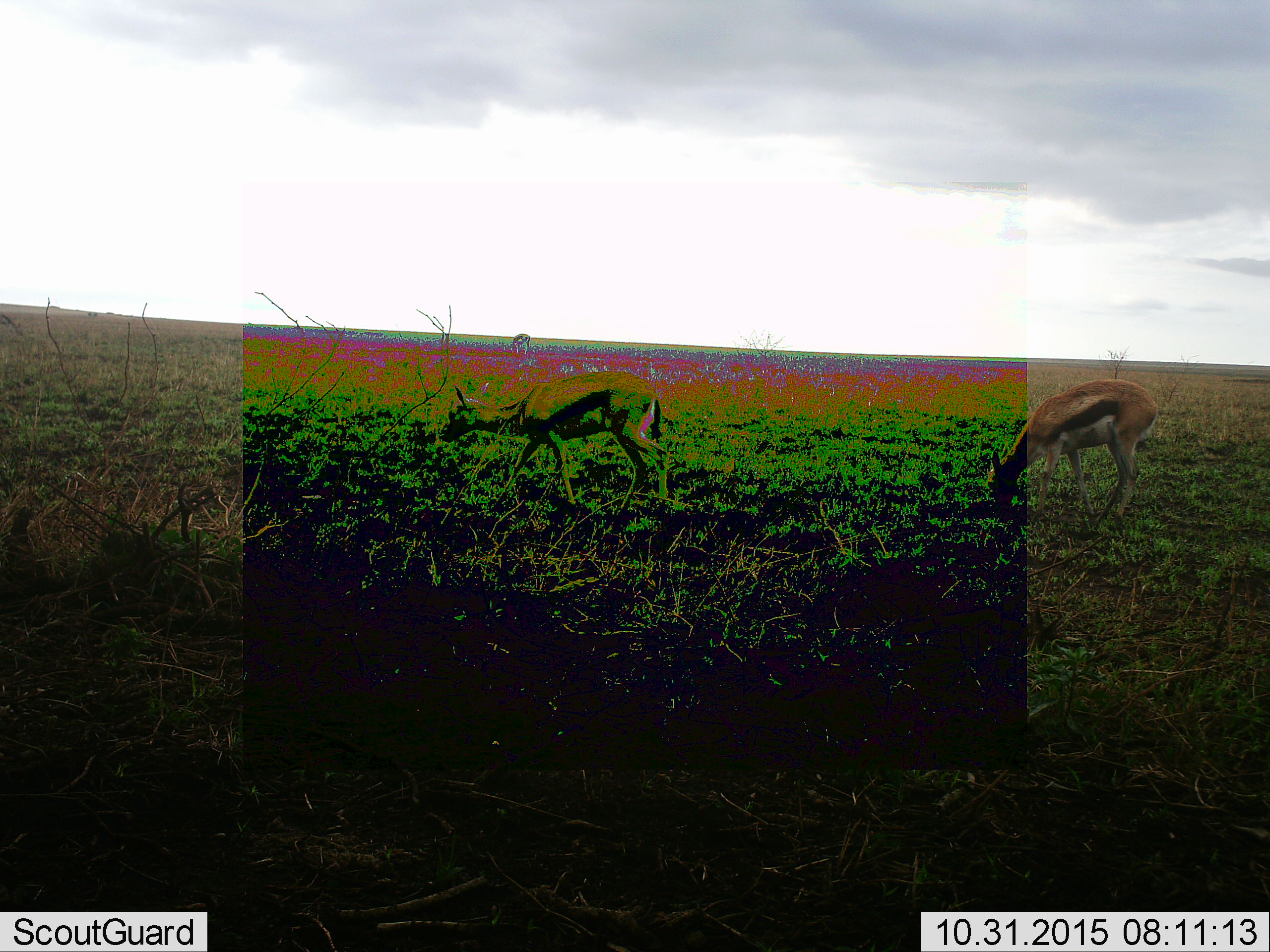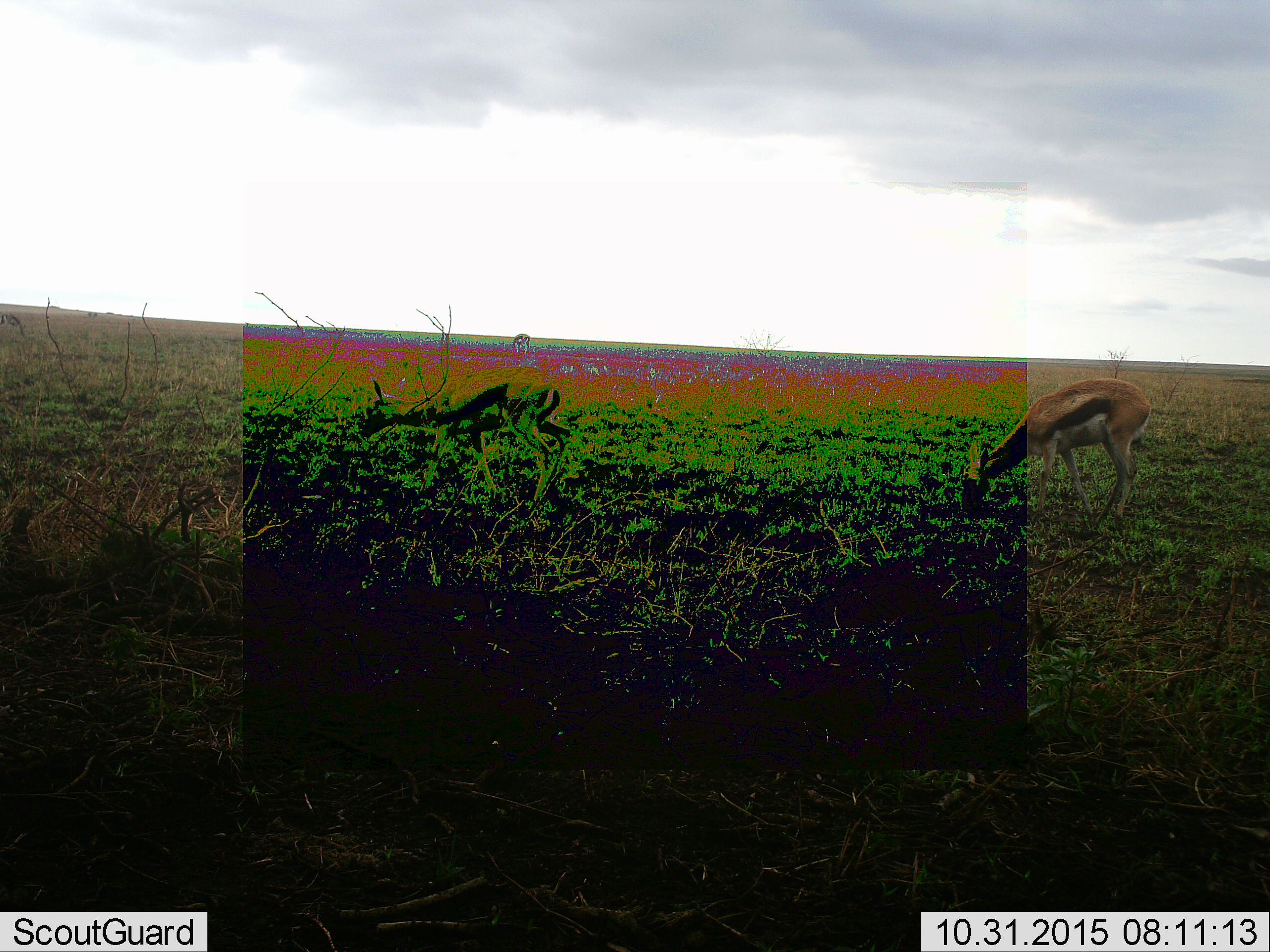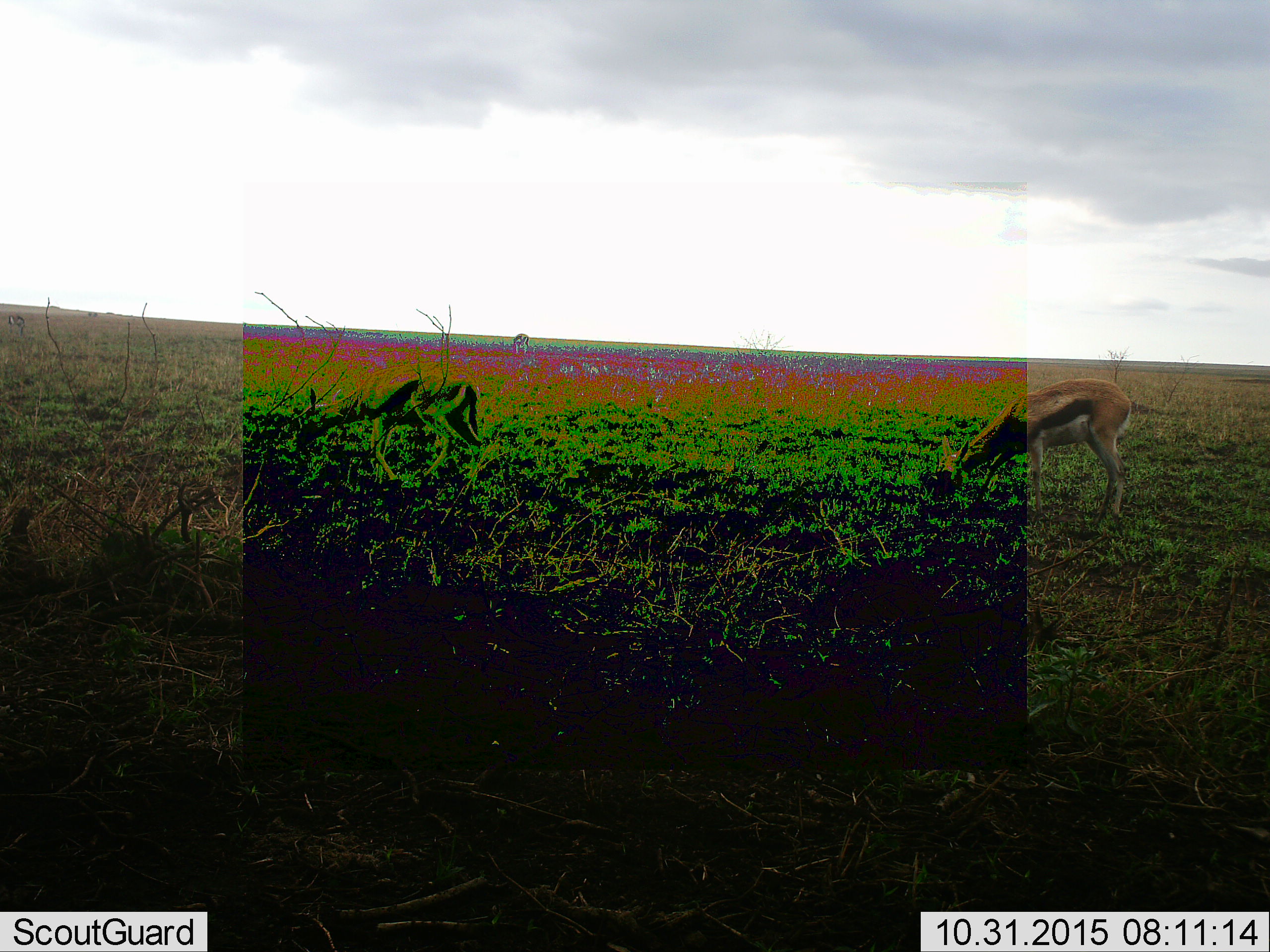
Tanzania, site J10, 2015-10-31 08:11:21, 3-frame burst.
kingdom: Animalia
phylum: Chordata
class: Mammalia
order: Artiodactyla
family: Bovidae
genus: Eudorcas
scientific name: Eudorcas thomsonii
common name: thomson's gazelle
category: gazellethomsons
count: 2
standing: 29%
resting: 0%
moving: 71%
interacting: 0%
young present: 0%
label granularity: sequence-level